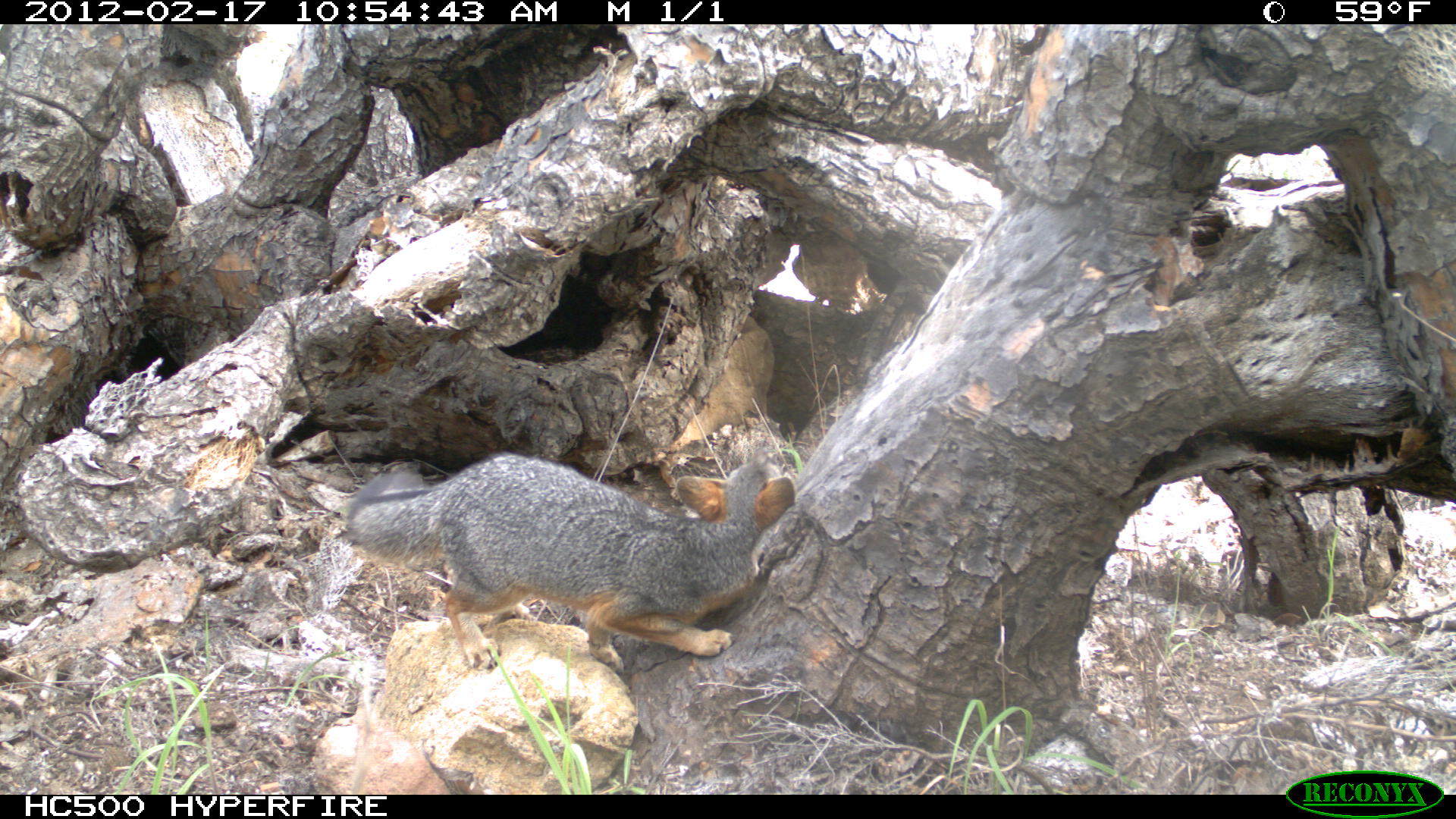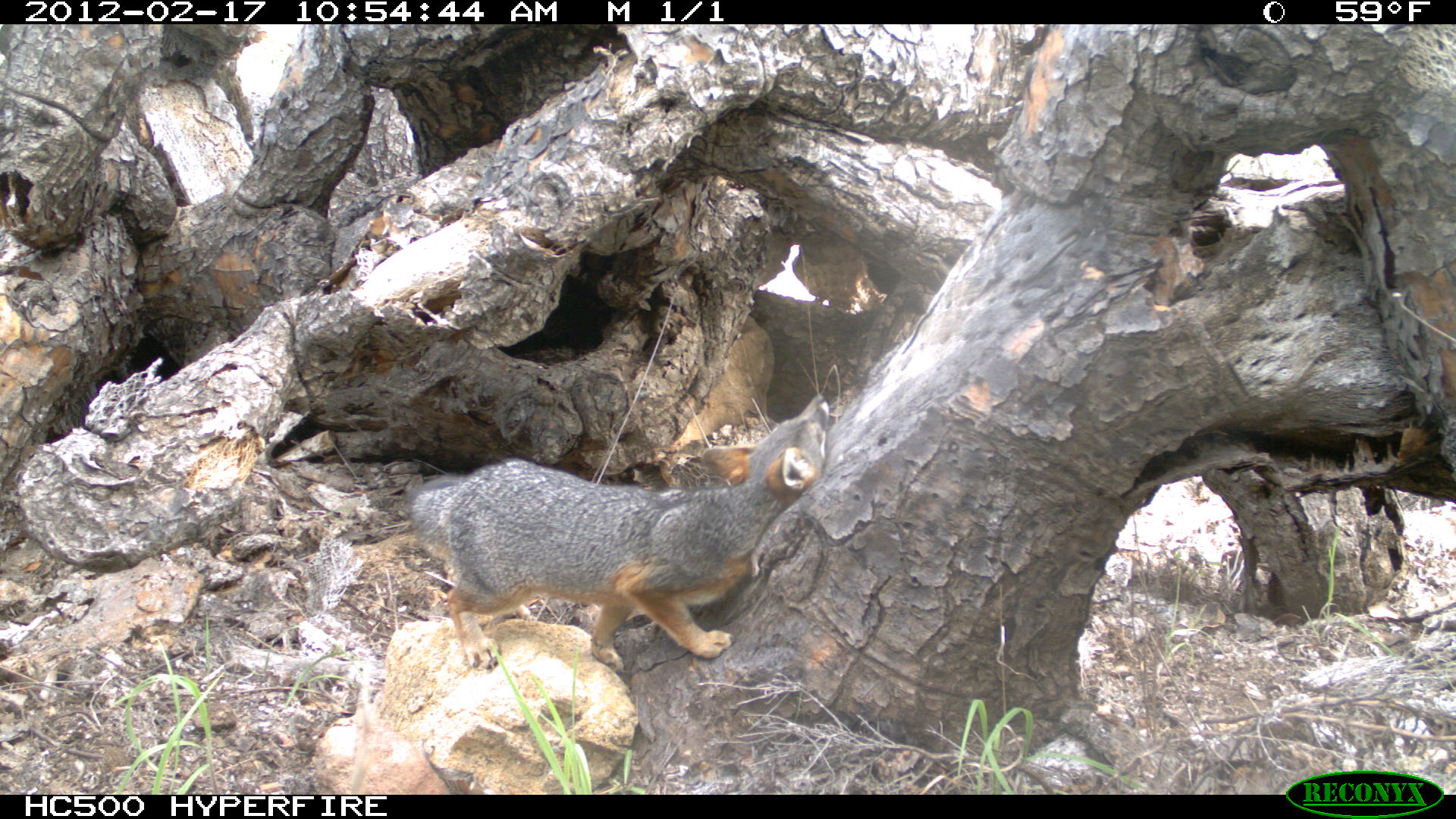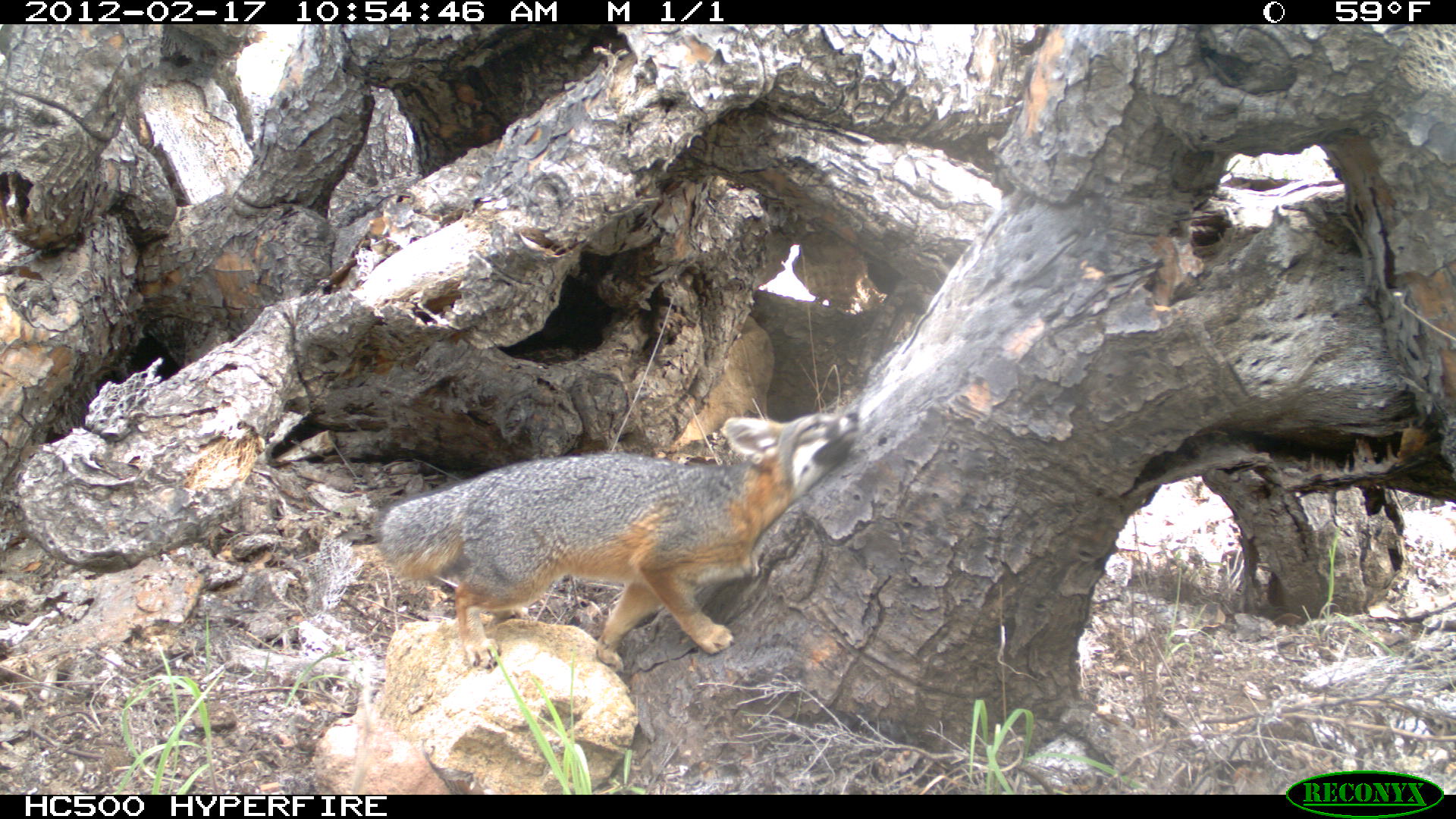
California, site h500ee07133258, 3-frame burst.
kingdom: Animalia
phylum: Chordata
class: Mammalia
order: Carnivora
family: Canidae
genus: Urocyon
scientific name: Urocyon littoralis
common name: island fox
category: fox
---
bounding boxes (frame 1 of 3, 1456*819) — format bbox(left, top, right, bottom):
fox: bbox(344, 450, 799, 670)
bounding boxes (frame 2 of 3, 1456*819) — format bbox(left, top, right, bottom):
fox: bbox(408, 395, 829, 669)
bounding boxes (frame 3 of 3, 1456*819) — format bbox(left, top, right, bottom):
fox: bbox(375, 405, 863, 669)